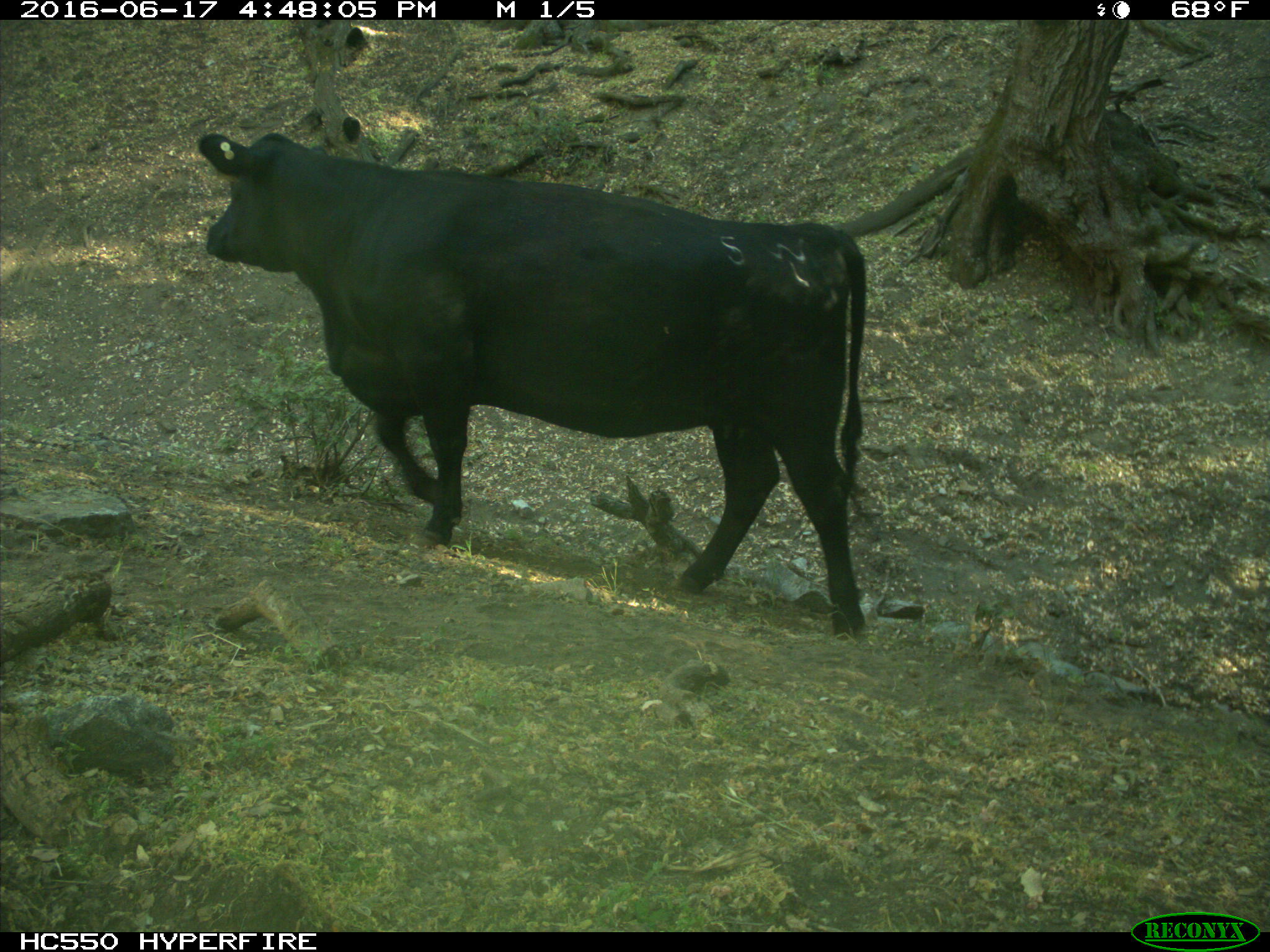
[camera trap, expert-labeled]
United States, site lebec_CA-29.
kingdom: Animalia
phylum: Chordata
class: Mammalia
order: Artiodactyla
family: Bovidae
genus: Bos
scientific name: Bos taurus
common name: domestic cow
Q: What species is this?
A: Bos taurus (domestic cow).